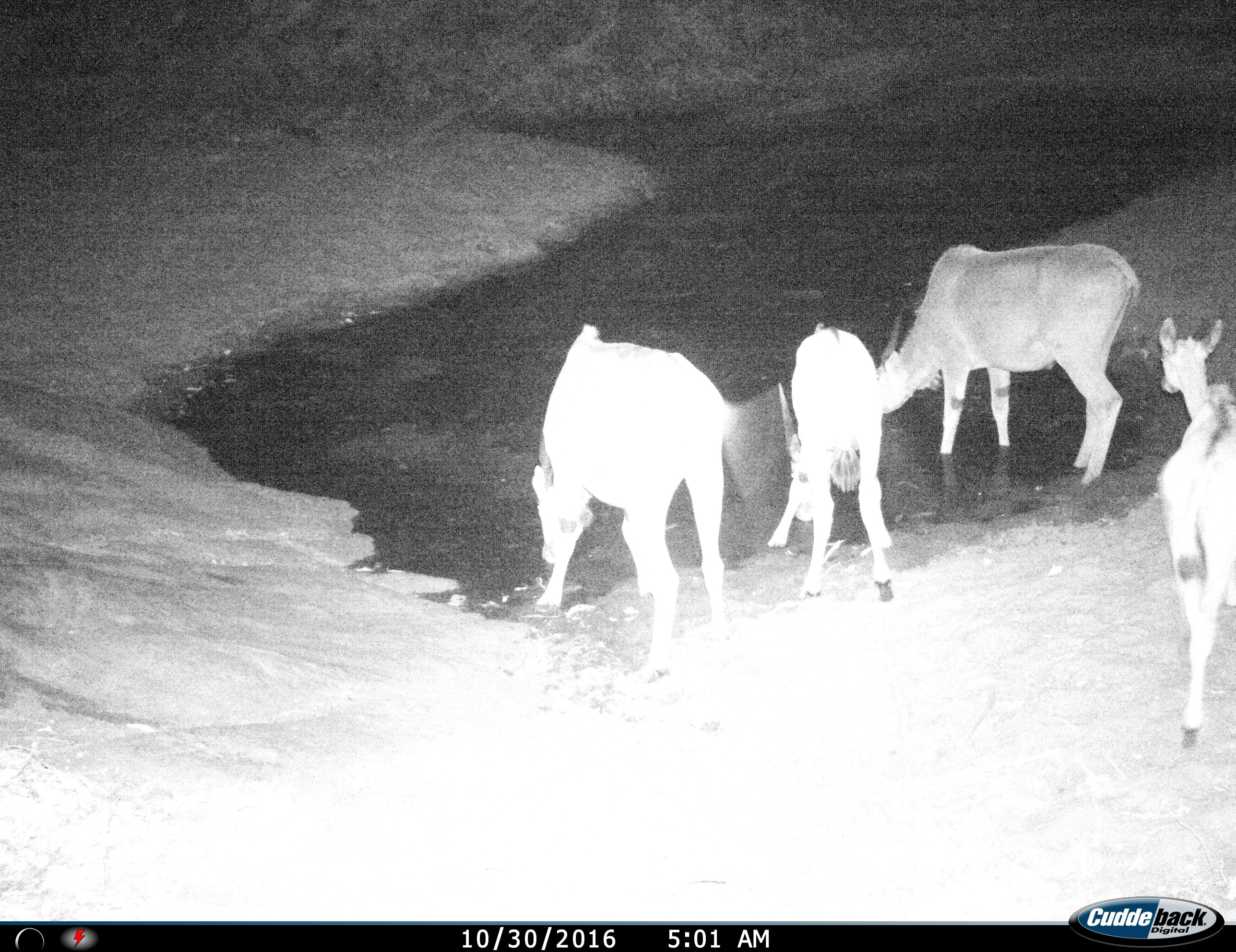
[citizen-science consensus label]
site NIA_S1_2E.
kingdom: Animalia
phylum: Chordata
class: Mammalia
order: Artiodactyla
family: Bovidae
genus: Tragelaphus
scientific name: Tragelaphus oryx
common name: eland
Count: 4.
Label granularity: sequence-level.